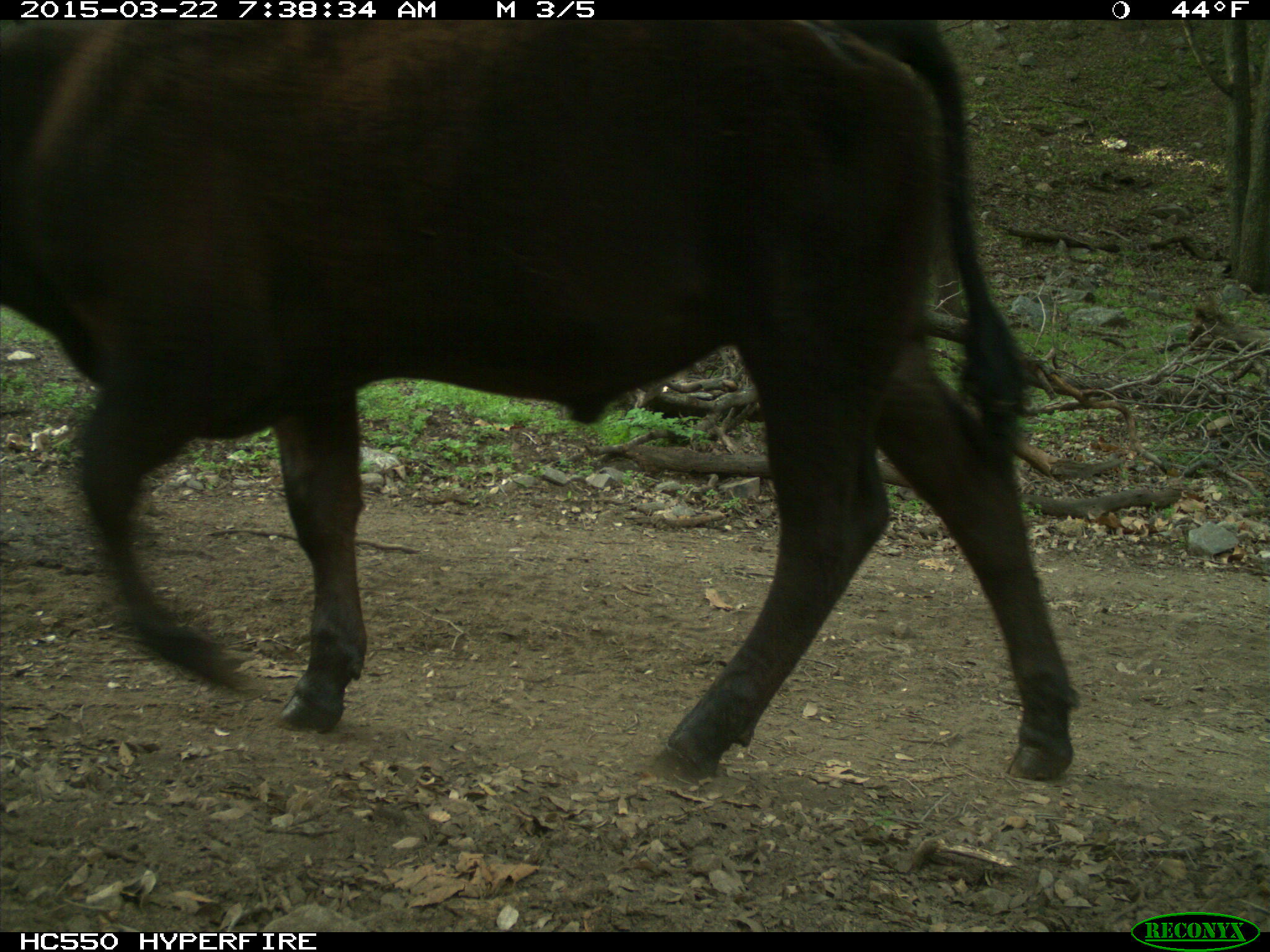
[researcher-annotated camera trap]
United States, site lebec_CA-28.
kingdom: Animalia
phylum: Chordata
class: Mammalia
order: Artiodactyla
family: Bovidae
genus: Bos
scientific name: Bos taurus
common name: domestic cow